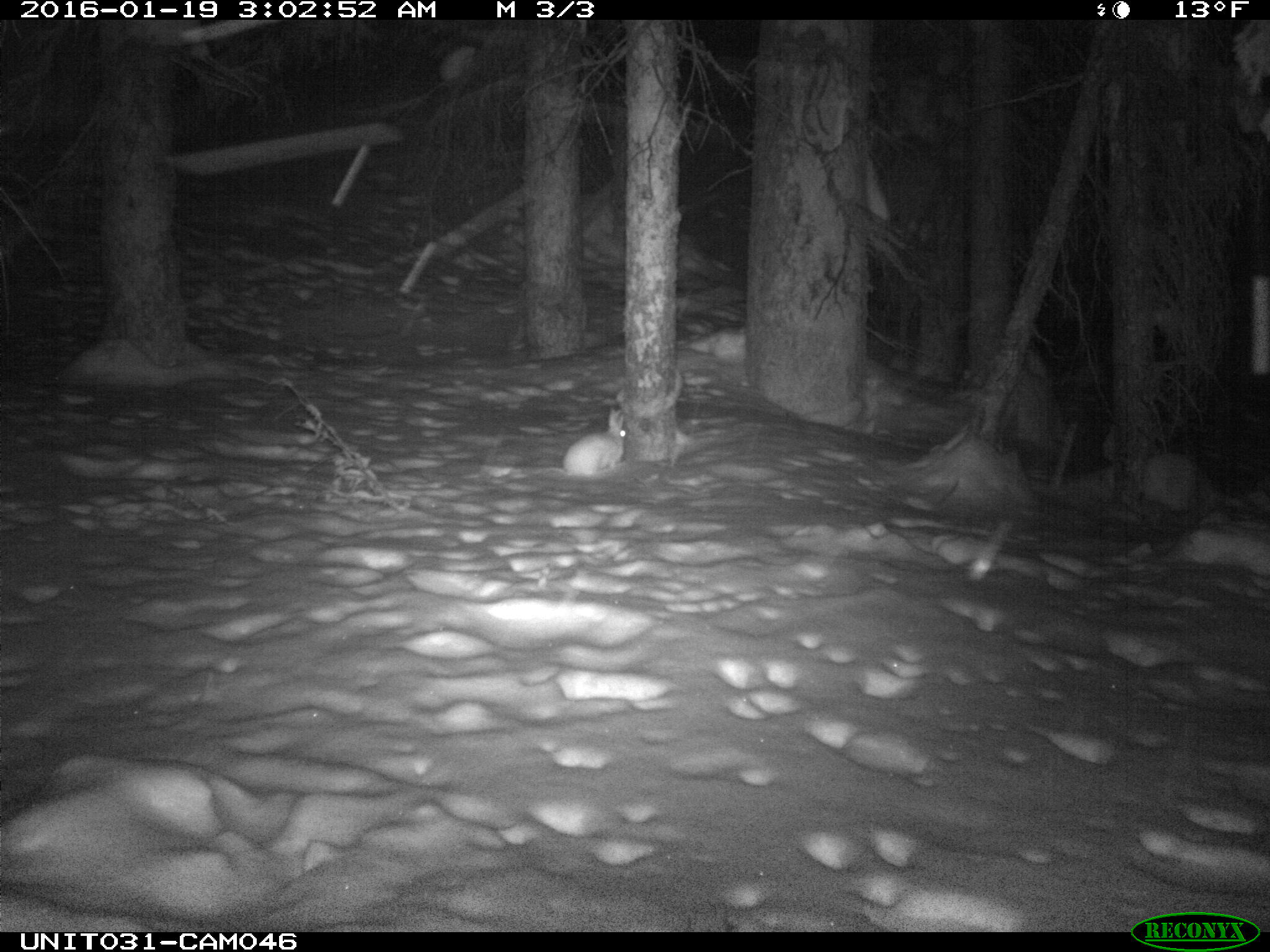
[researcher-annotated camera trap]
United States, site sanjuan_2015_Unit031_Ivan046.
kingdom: Animalia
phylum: Chordata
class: Mammalia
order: Lagomorpha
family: Leporidae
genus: Lepus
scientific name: Lepus americanus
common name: snowshoe hare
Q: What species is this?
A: Lepus americanus (snowshoe hare).